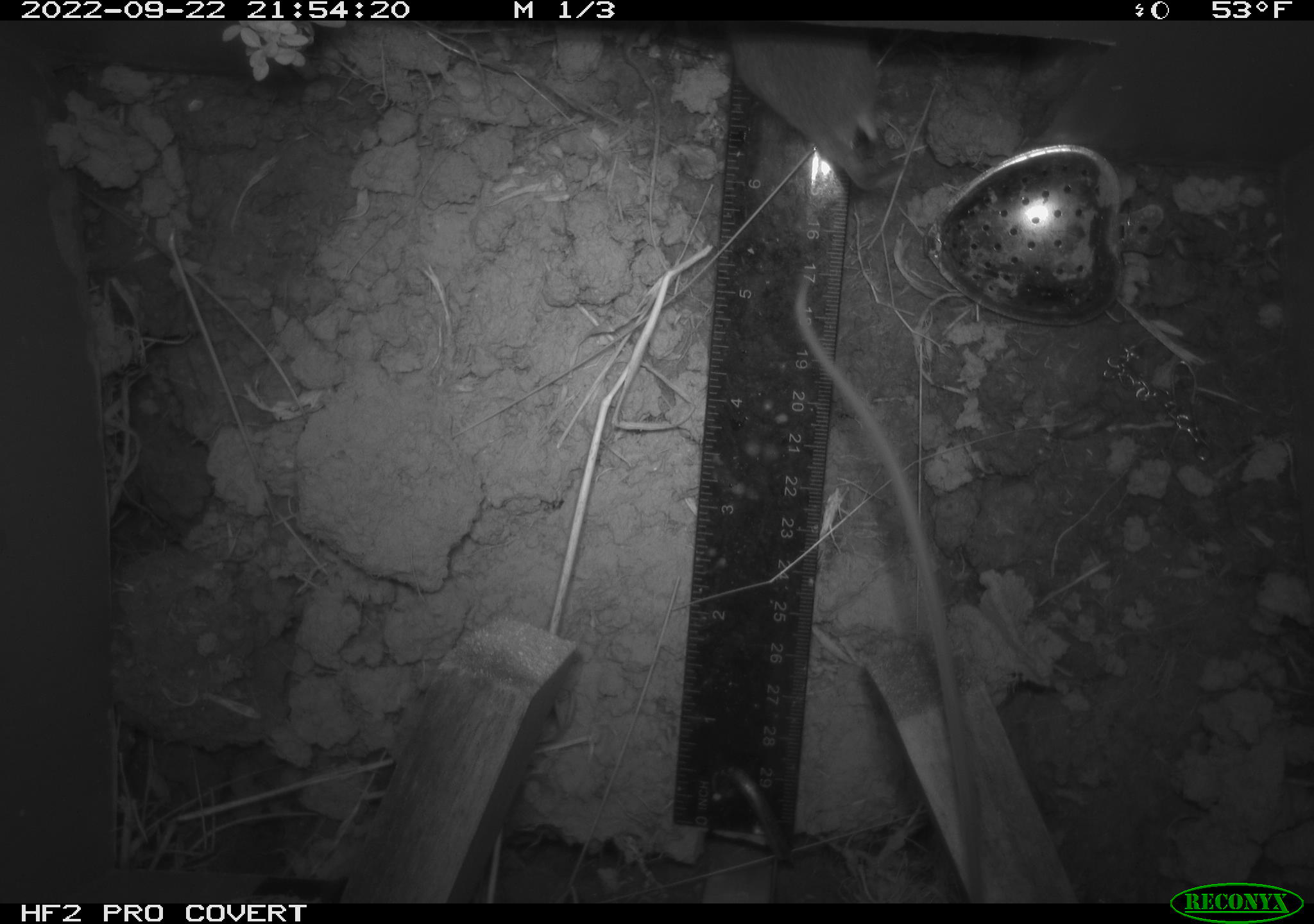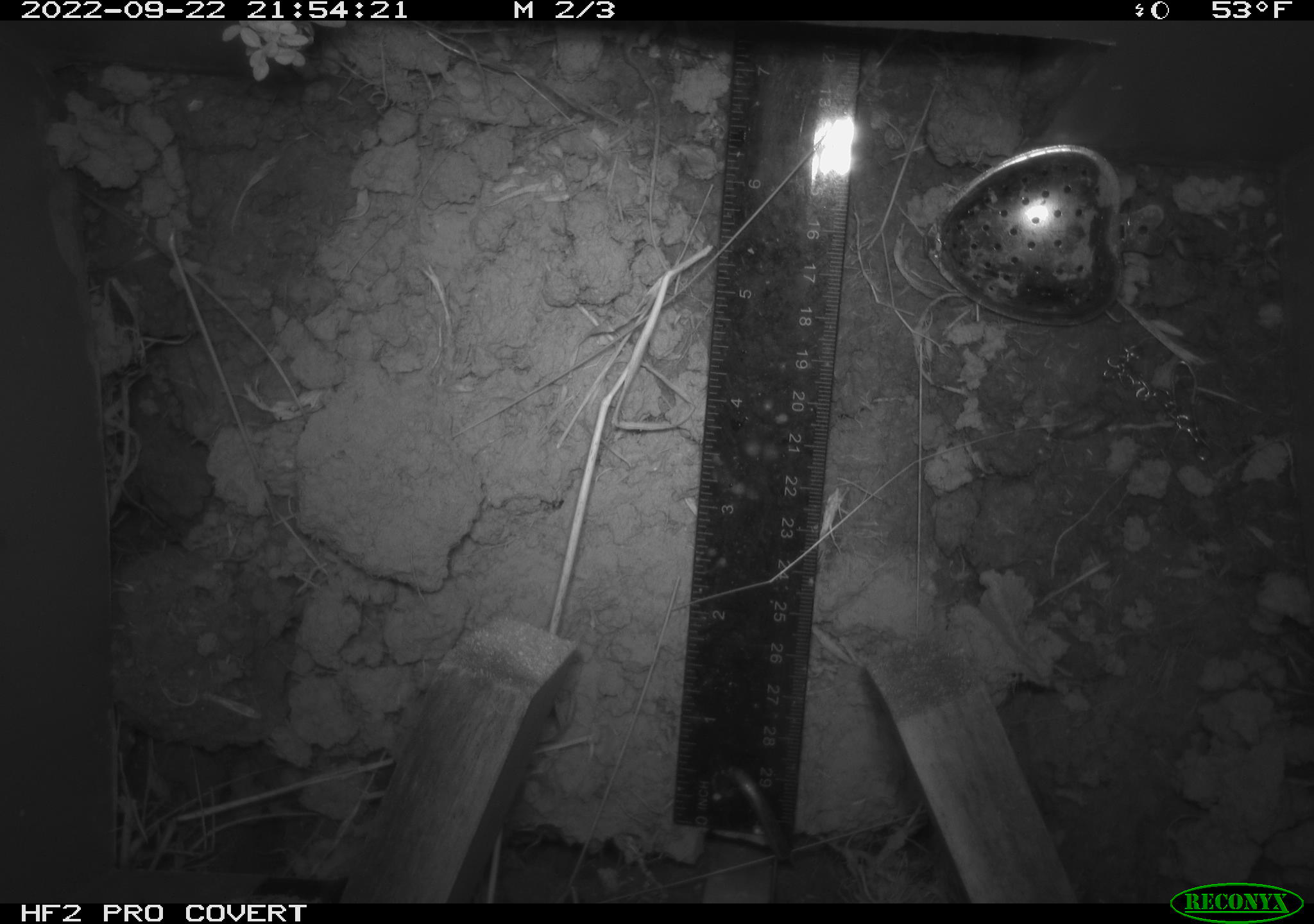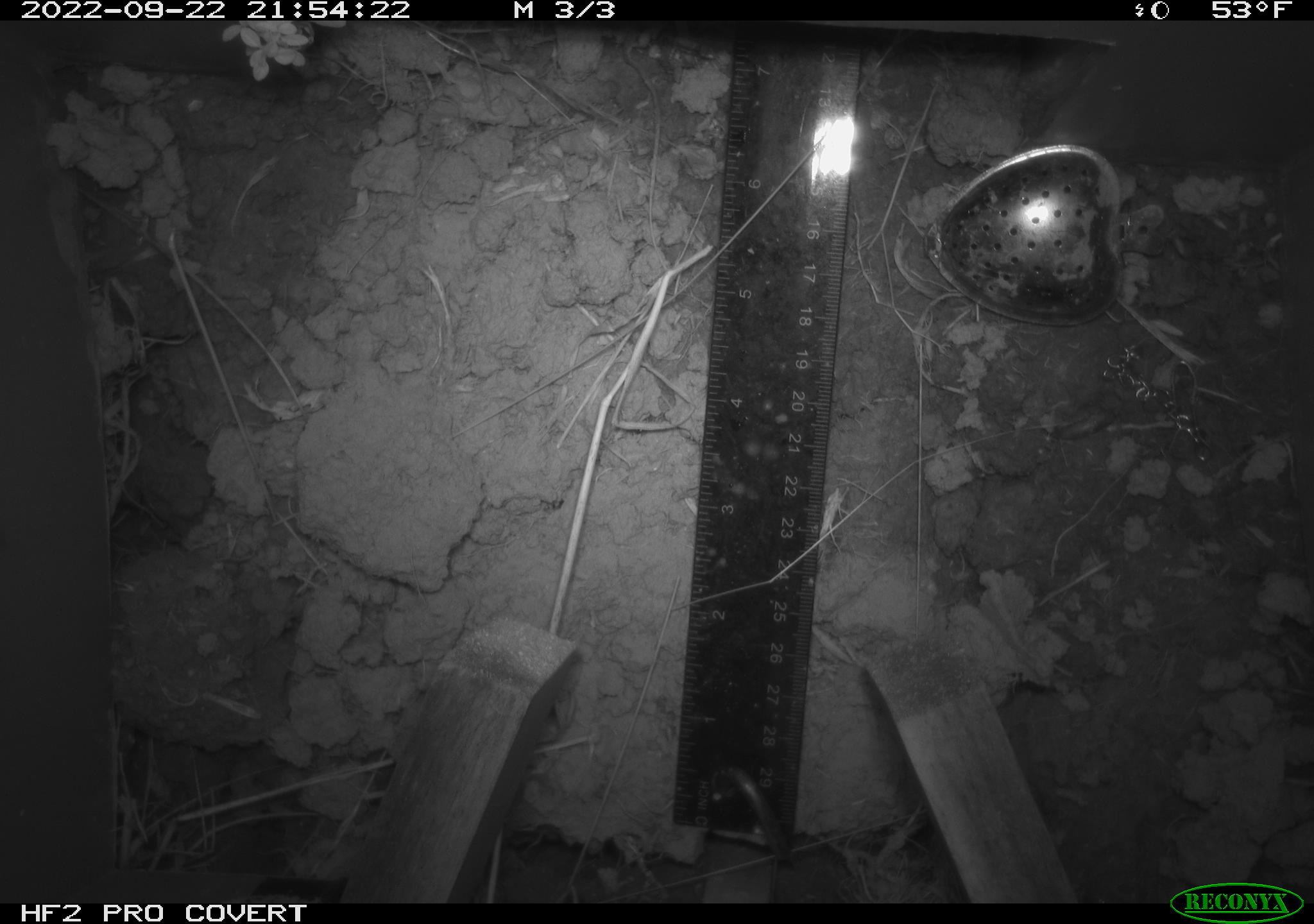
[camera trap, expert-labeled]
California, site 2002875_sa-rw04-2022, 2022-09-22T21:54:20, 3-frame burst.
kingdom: Animalia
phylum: Chordata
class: Mammalia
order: Rodentia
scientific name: Rodentia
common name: mouse species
Mouse species (Rodentia).